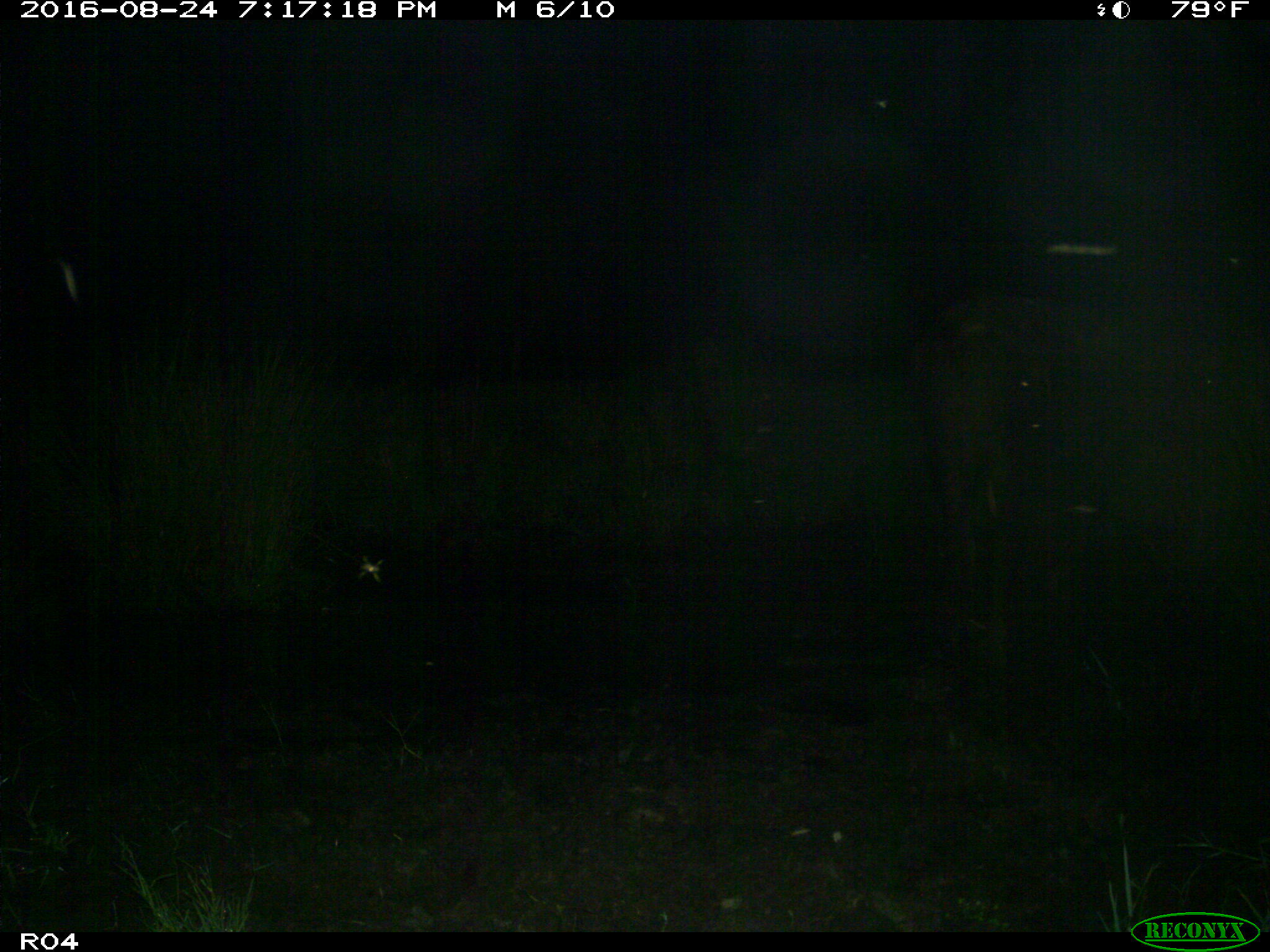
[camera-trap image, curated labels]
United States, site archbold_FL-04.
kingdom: Animalia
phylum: Chordata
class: Mammalia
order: Artiodactyla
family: Bovidae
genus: Bos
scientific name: Bos taurus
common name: domestic cow